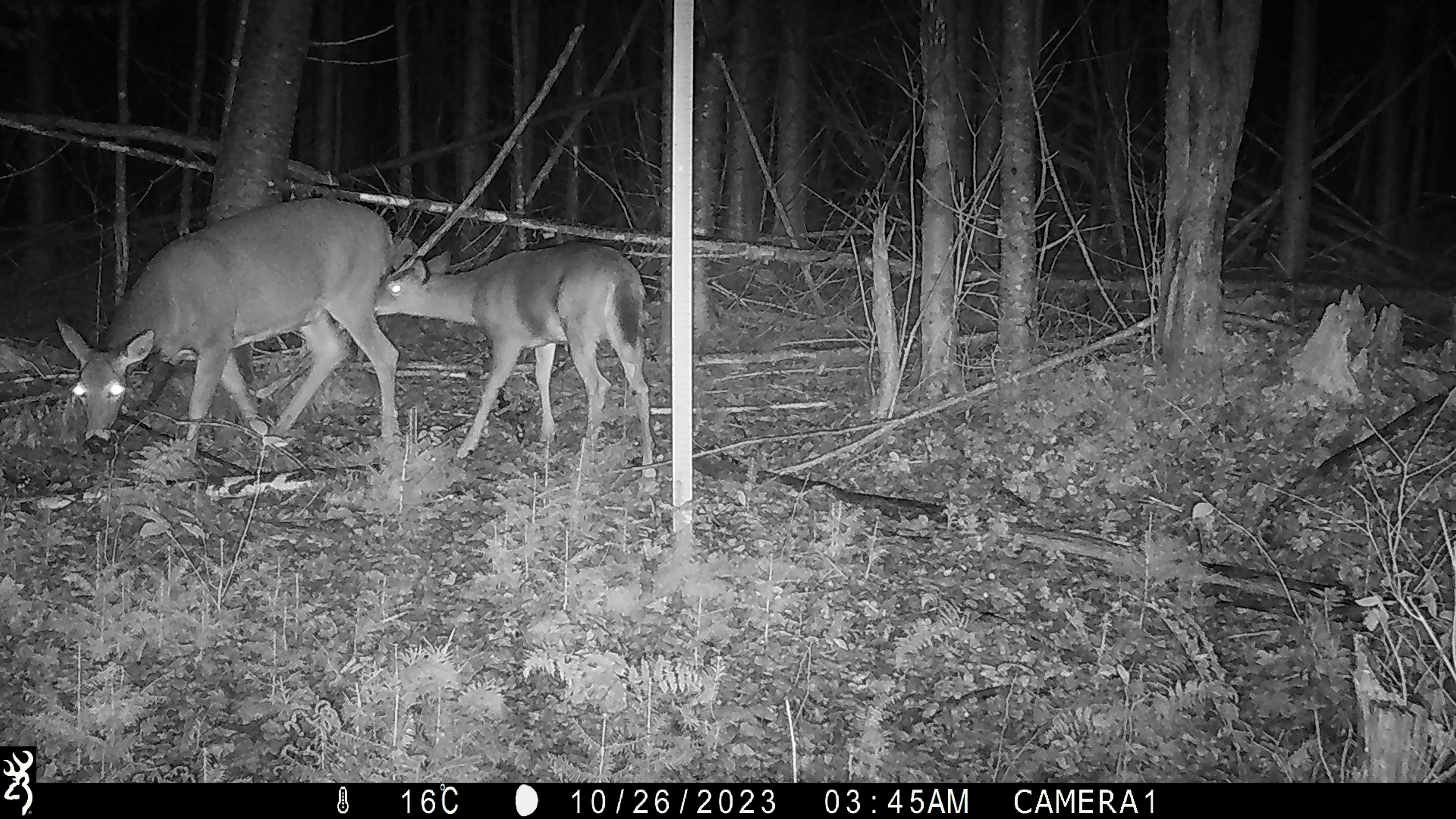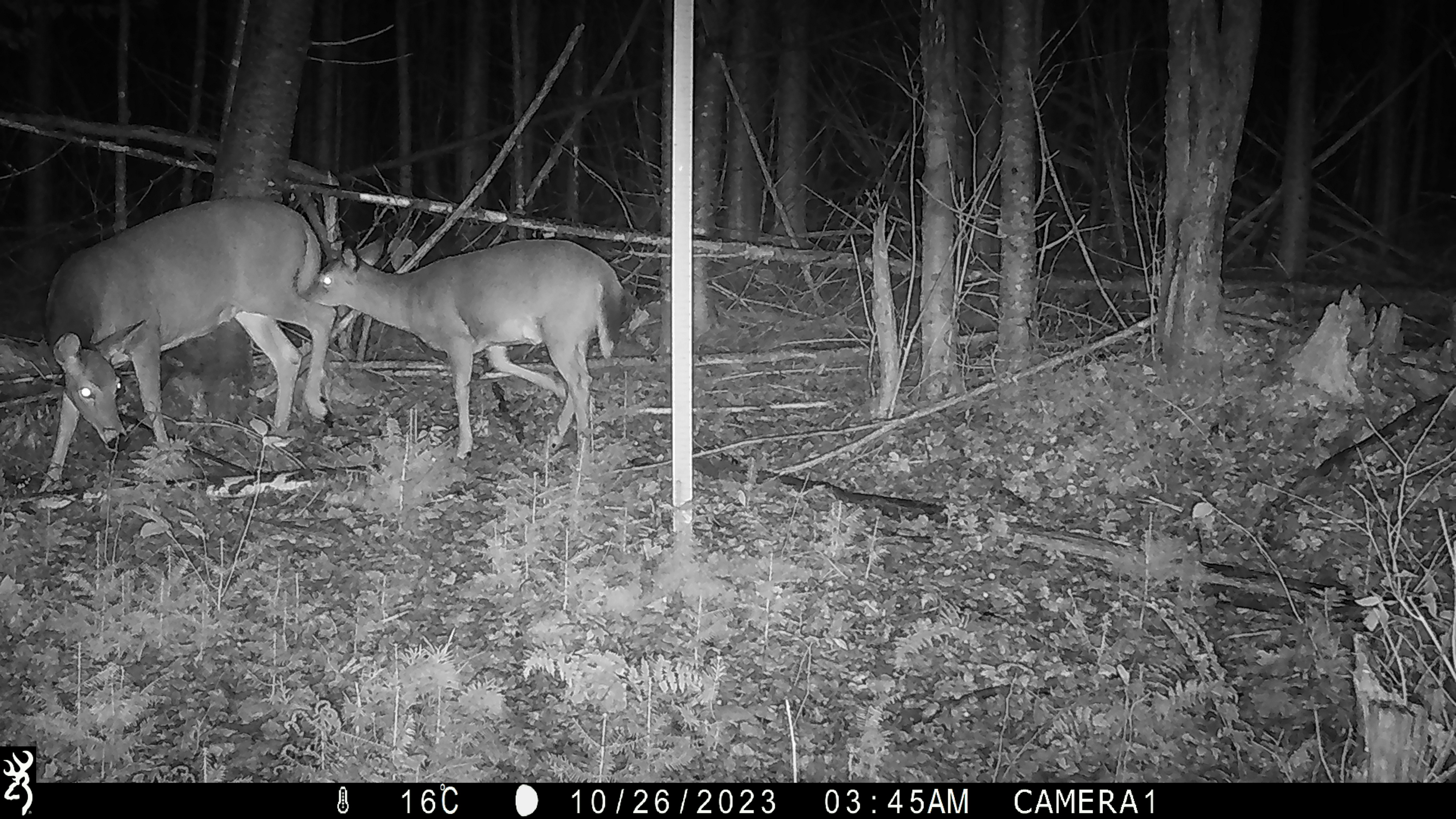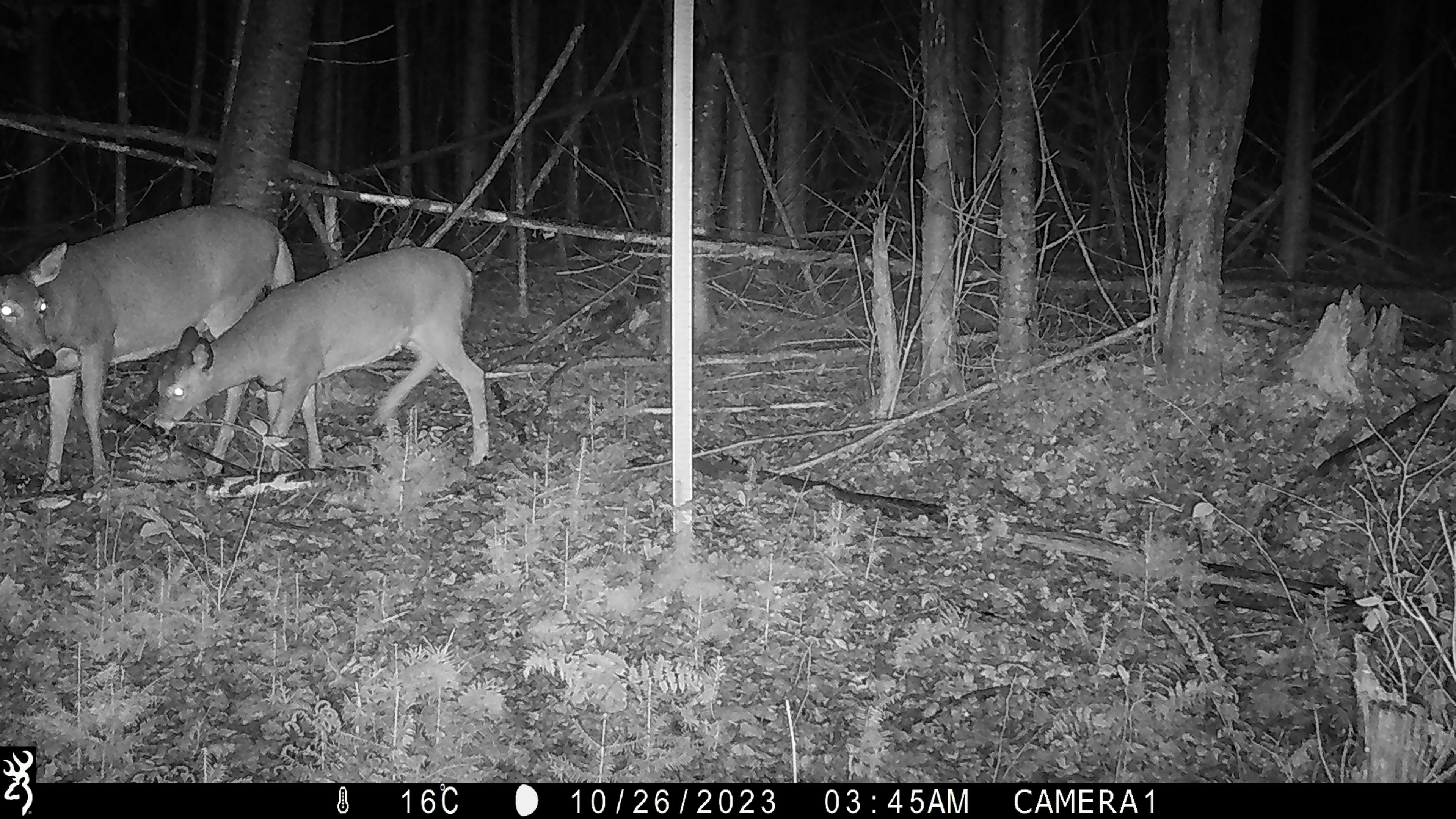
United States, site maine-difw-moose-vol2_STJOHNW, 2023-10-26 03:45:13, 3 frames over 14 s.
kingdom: Animalia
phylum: Chordata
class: Mammalia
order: Artiodactyla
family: Cervidae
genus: Odocoileus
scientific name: Odocoileus virginianus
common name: white-tailed deer